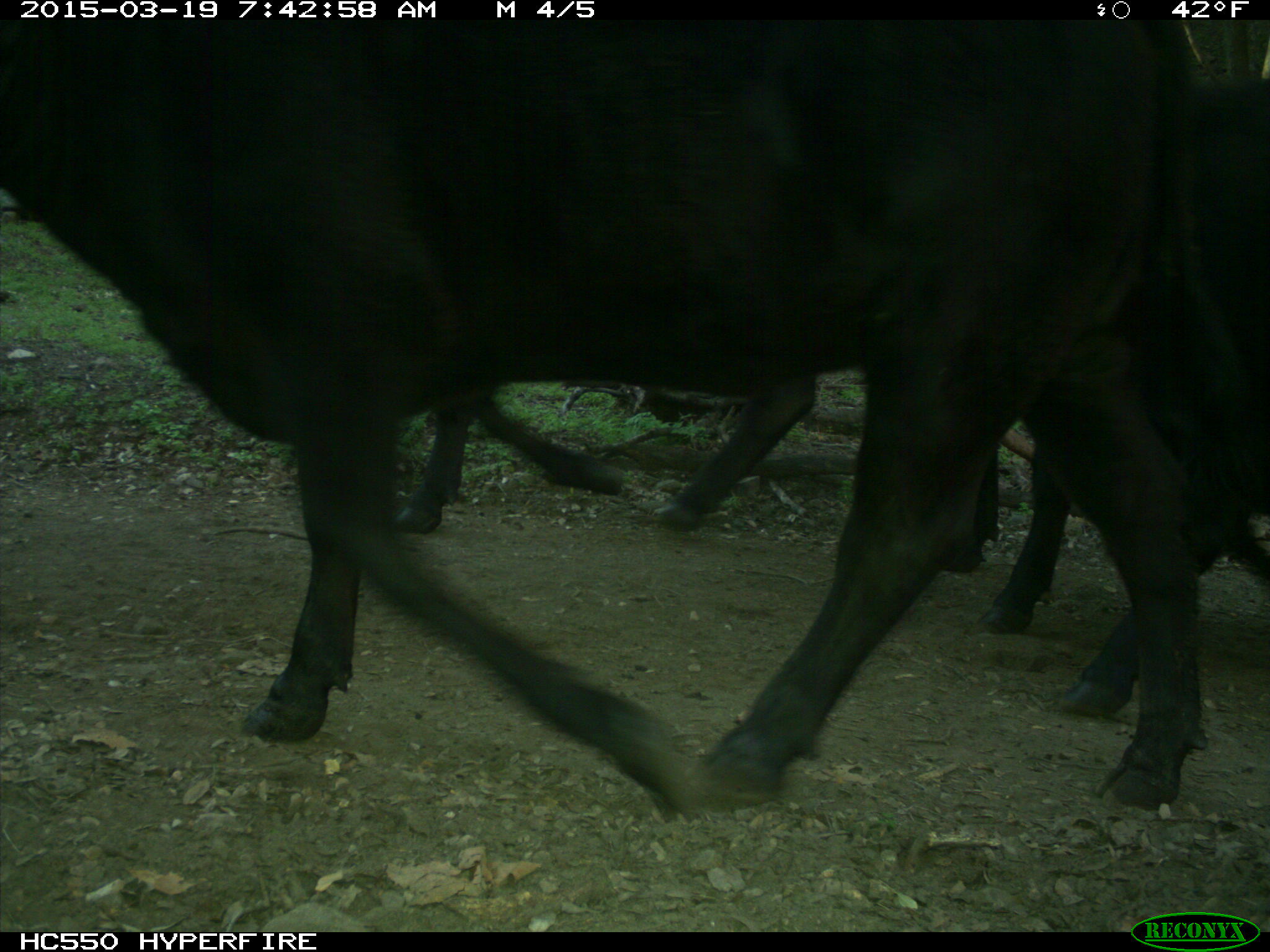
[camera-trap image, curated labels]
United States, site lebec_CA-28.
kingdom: Animalia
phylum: Chordata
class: Mammalia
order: Artiodactyla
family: Bovidae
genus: Bos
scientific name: Bos taurus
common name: domestic cow